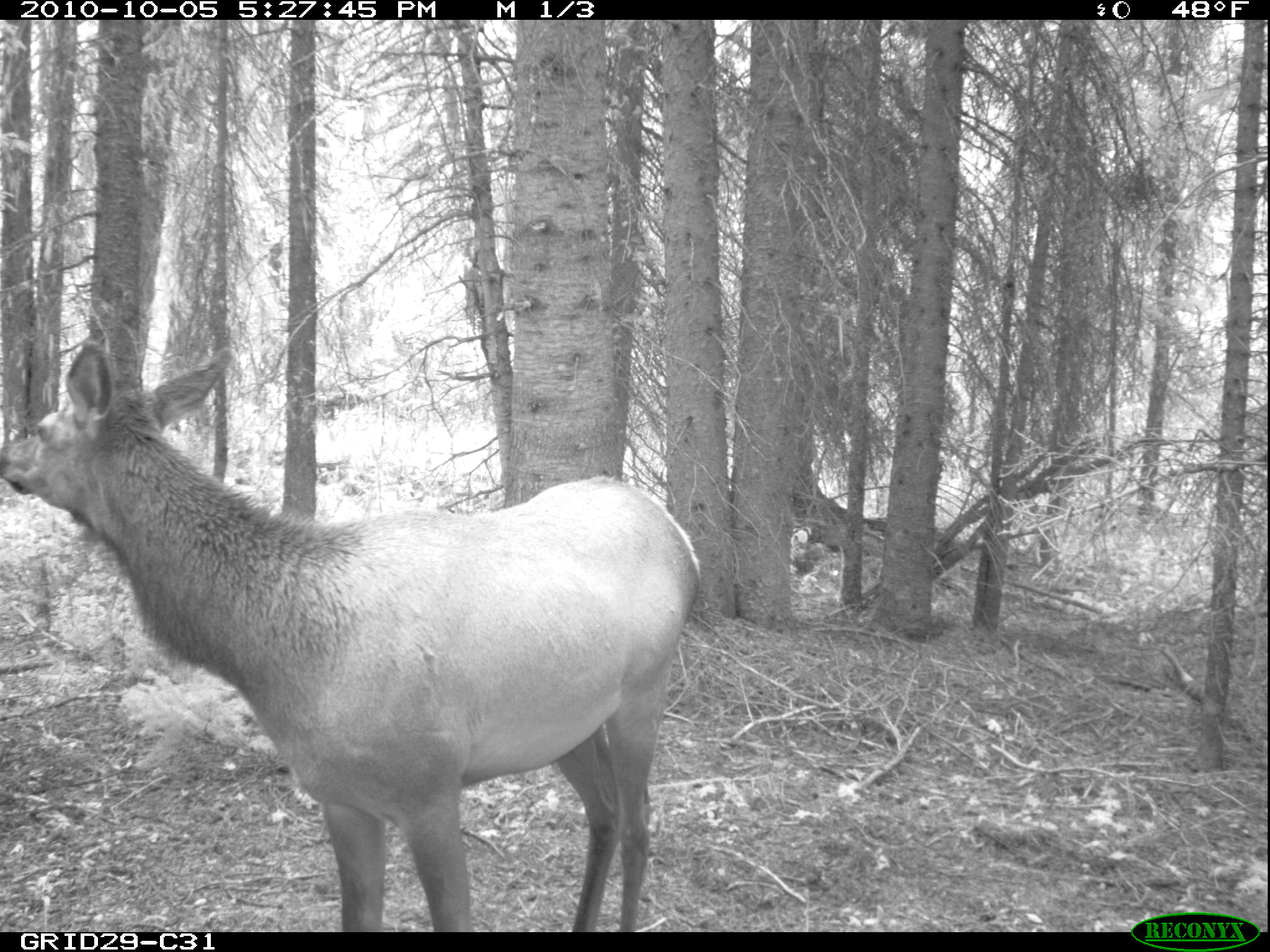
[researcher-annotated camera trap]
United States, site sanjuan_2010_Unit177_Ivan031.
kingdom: Animalia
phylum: Chordata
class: Mammalia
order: Artiodactyla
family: Cervidae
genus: Cervus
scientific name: Cervus elaphus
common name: red deer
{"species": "Cervus elaphus (red deer)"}